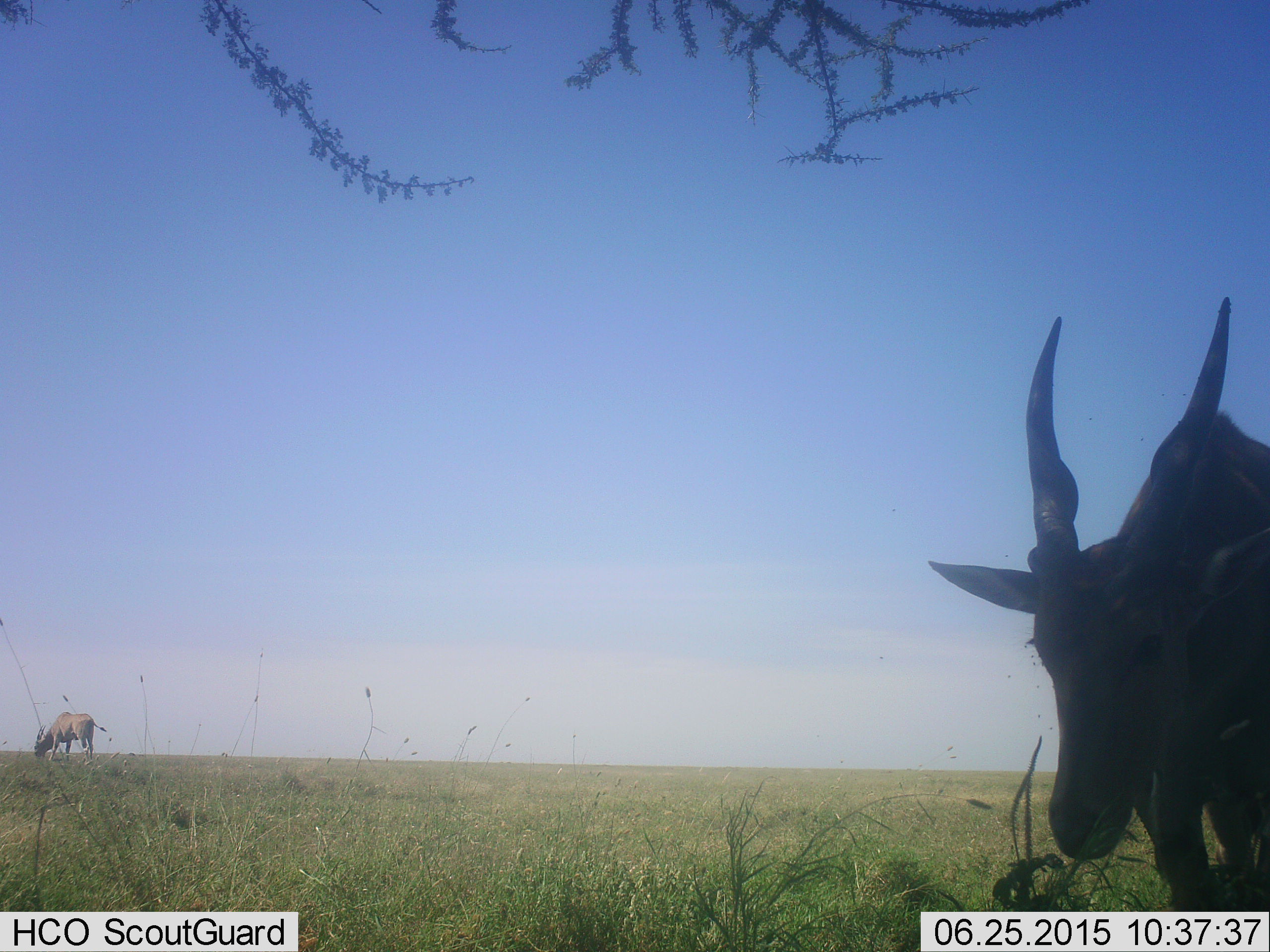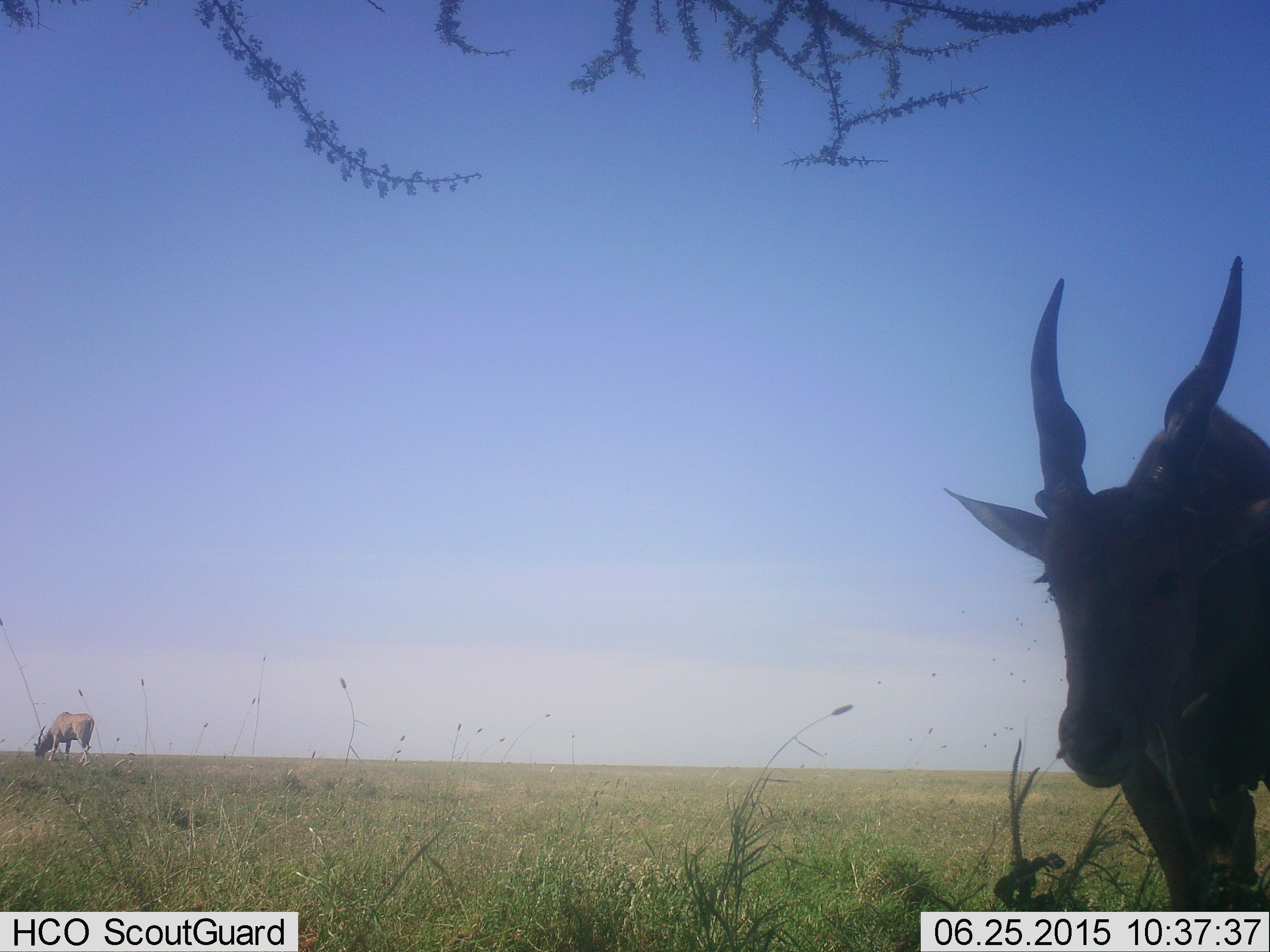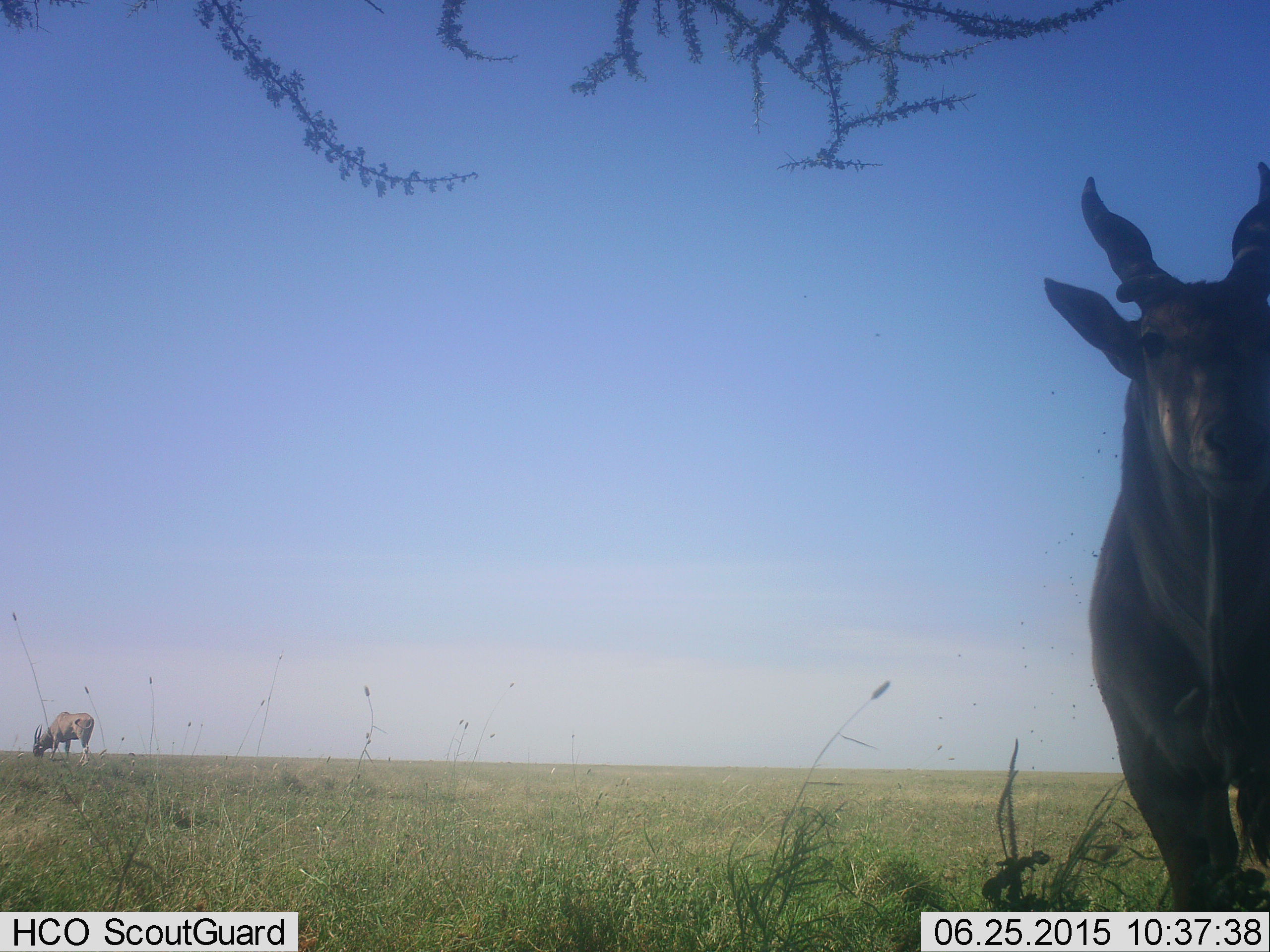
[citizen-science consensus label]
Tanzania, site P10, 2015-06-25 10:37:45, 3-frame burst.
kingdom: Animalia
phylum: Chordata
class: Mammalia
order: Artiodactyla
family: Bovidae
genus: Tragelaphus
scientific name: Tragelaphus oryx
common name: eland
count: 2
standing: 50%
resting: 0%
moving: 20%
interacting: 0%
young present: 0%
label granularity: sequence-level